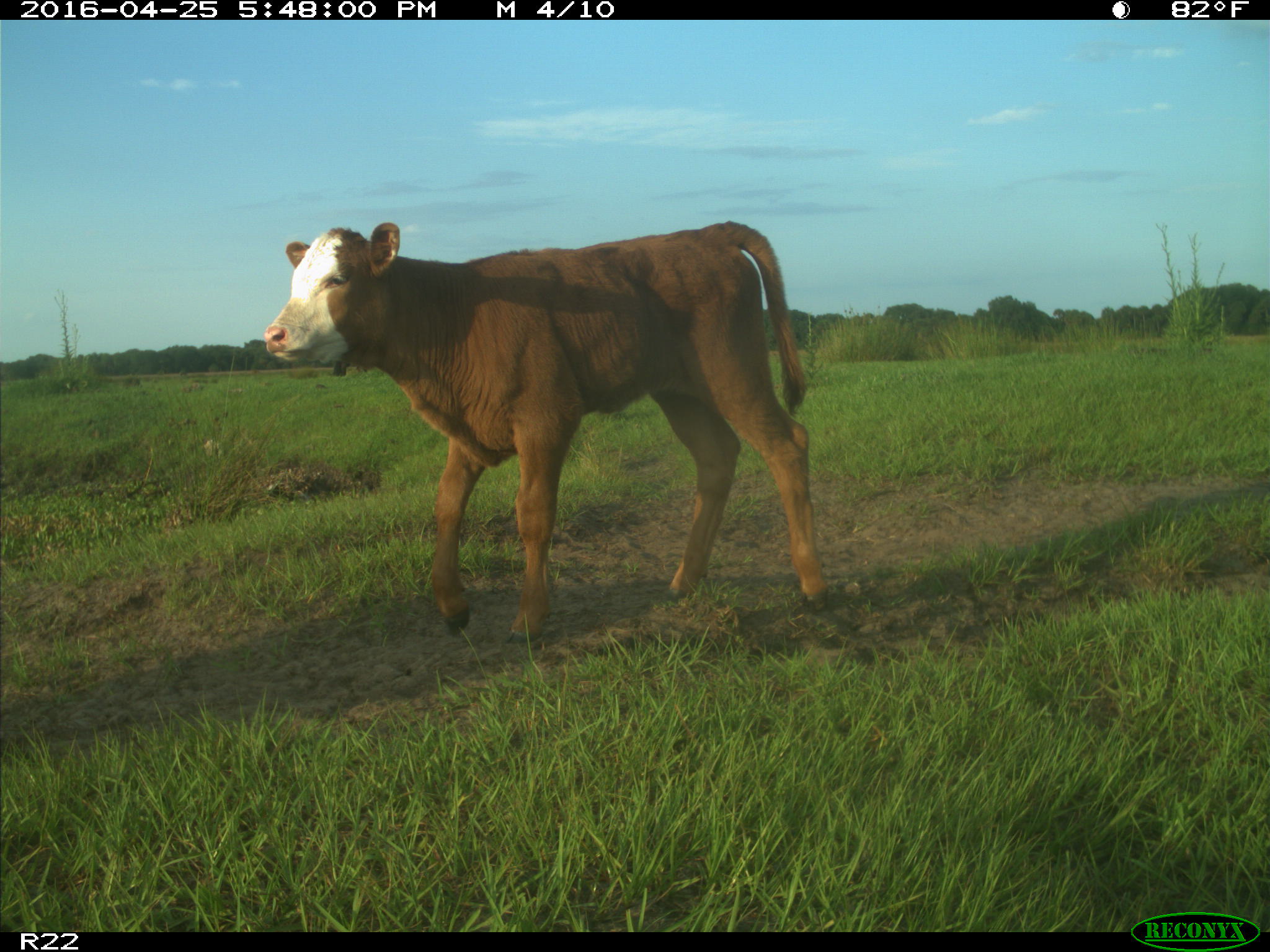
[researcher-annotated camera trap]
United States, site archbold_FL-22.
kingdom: Animalia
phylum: Chordata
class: Mammalia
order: Artiodactyla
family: Bovidae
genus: Bos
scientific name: Bos taurus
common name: domestic cow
Bos taurus (domestic cow).